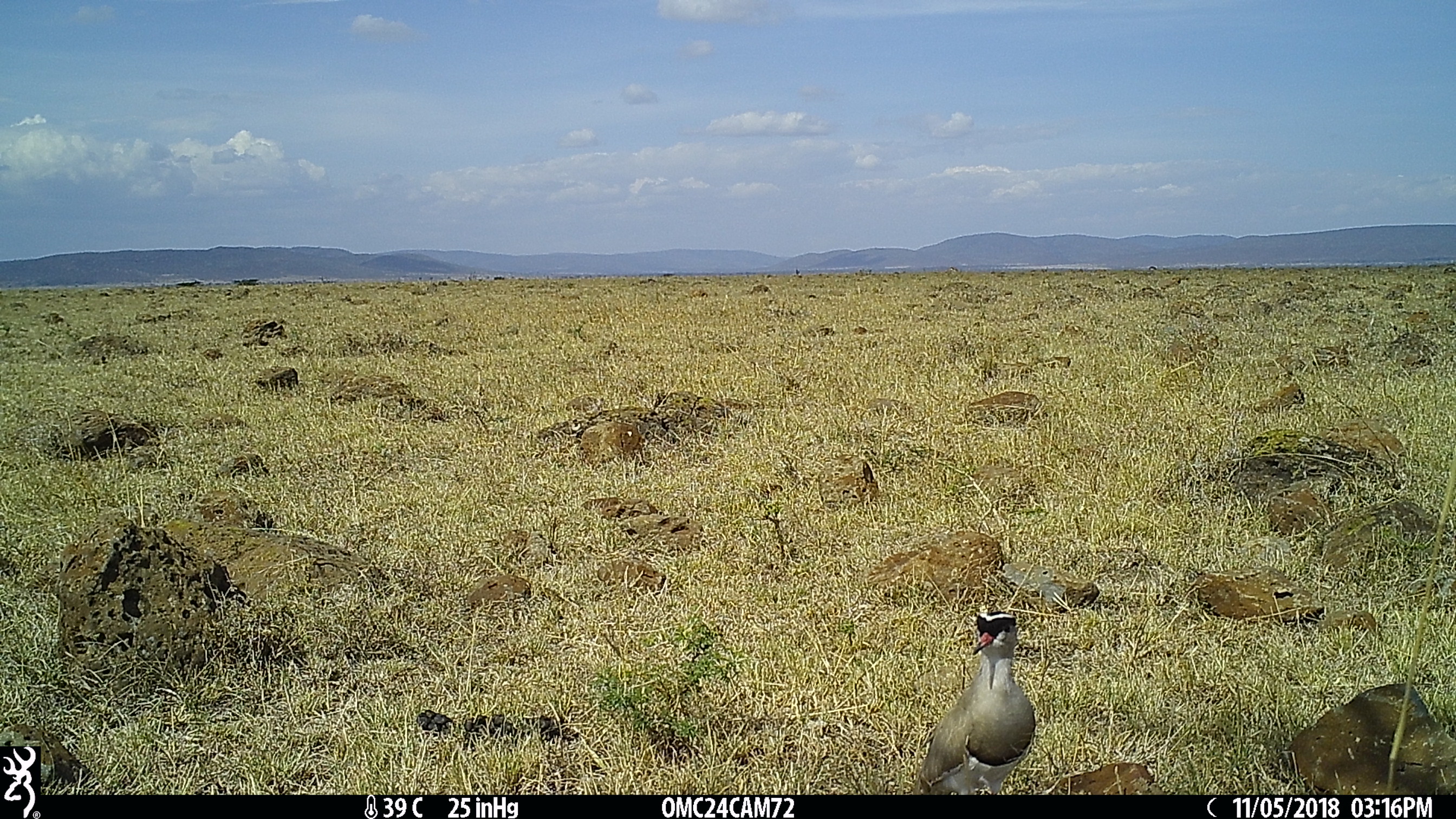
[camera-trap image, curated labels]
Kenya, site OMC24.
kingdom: Animalia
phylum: Chordata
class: Aves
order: Charadriiformes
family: Charadriidae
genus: Vanellus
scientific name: Vanellus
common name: lapwing